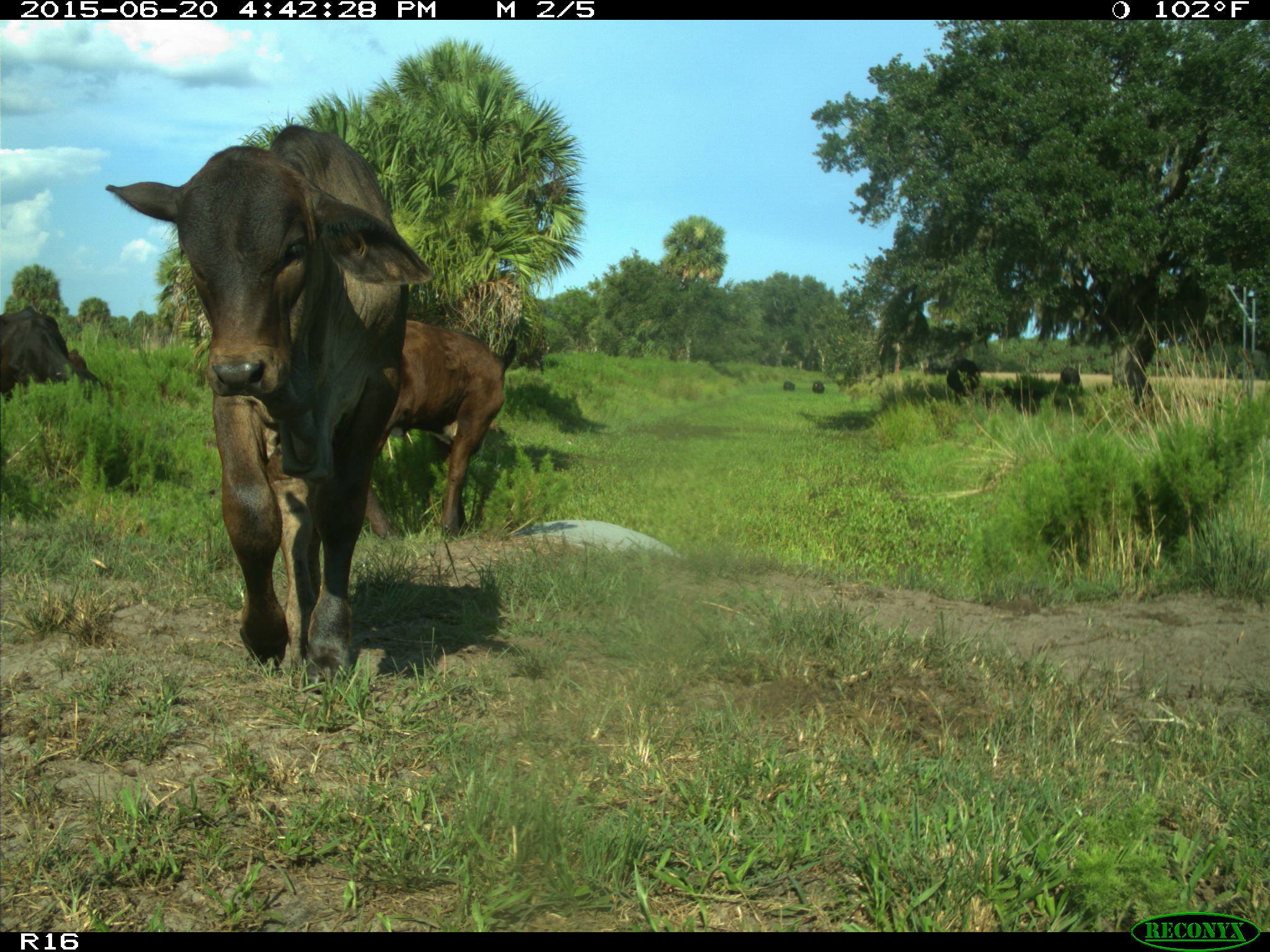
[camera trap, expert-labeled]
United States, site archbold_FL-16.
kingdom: Animalia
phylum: Chordata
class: Mammalia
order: Artiodactyla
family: Bovidae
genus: Bos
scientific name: Bos taurus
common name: domestic cow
Bos taurus (domestic cow).